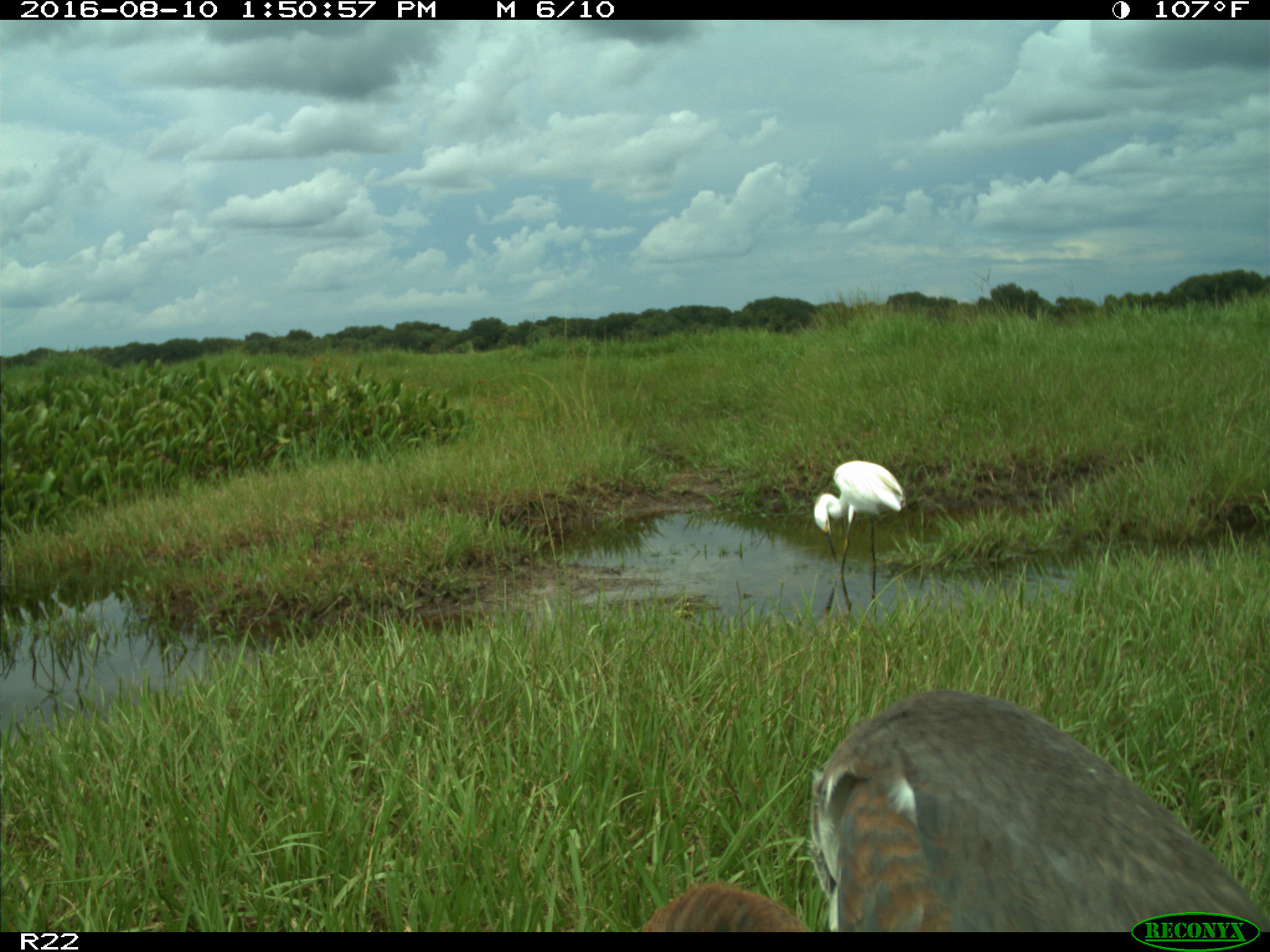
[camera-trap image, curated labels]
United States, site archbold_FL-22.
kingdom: Animalia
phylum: Chordata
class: Aves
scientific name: Aves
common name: birds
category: unidentified bird